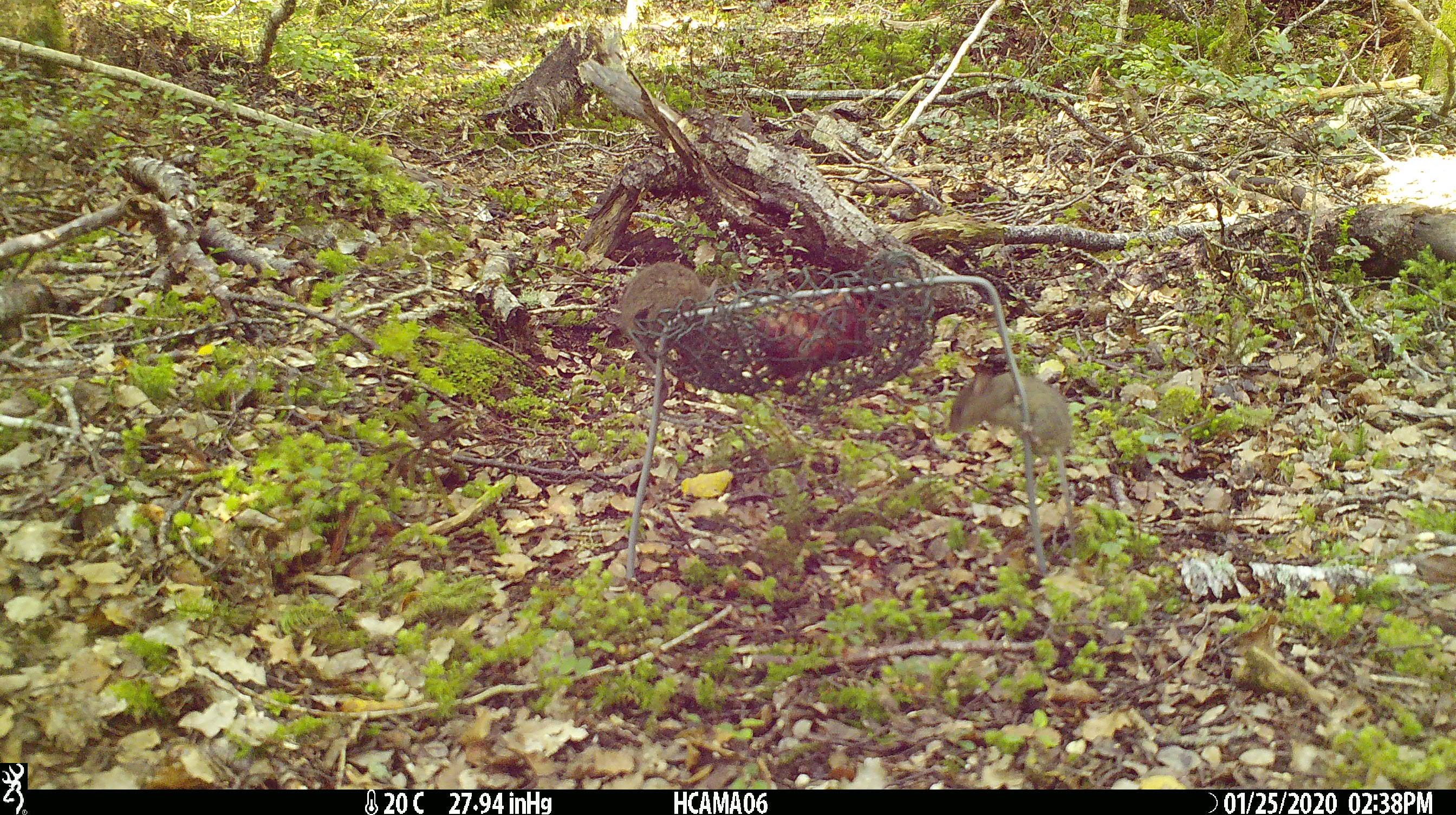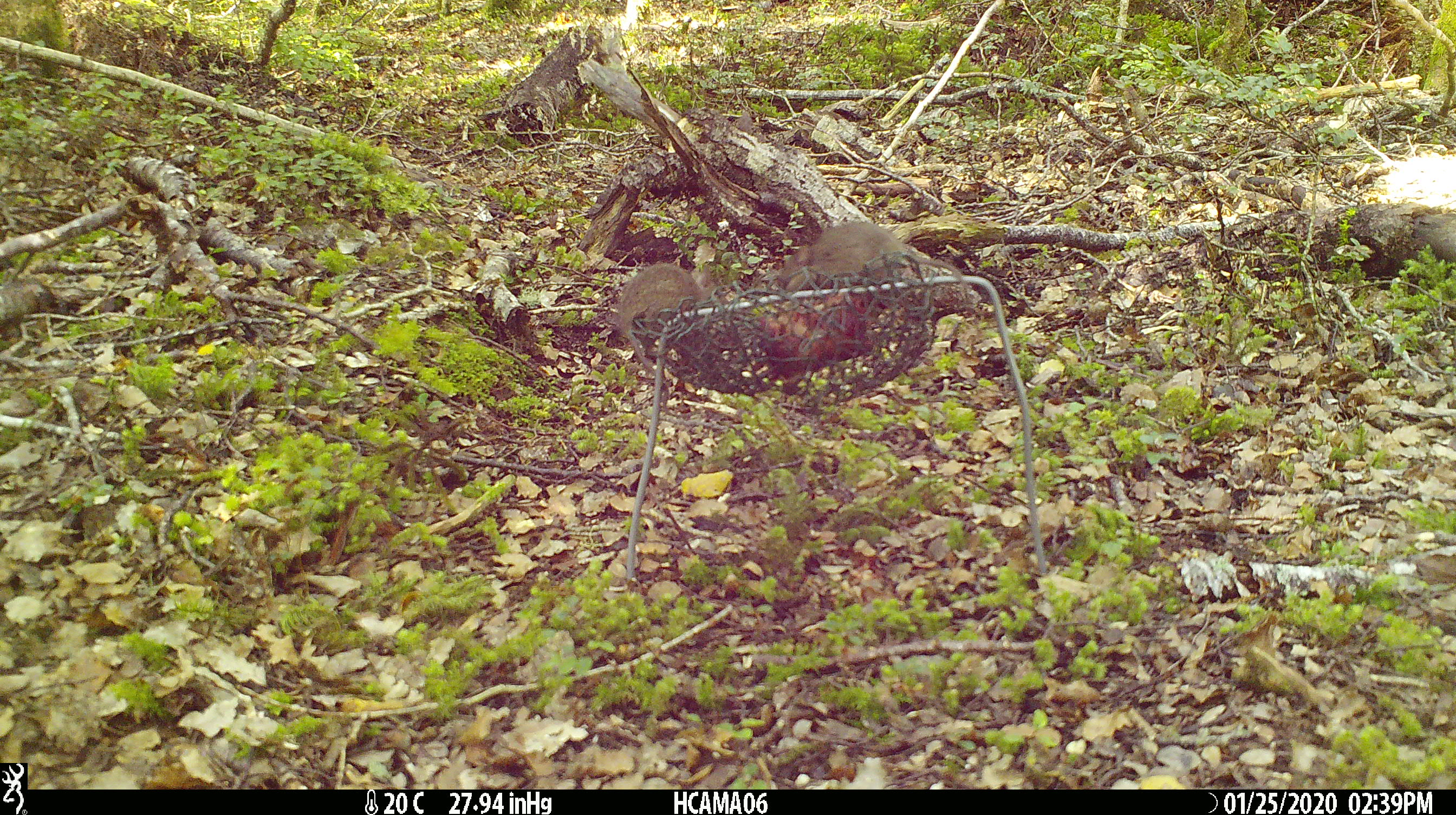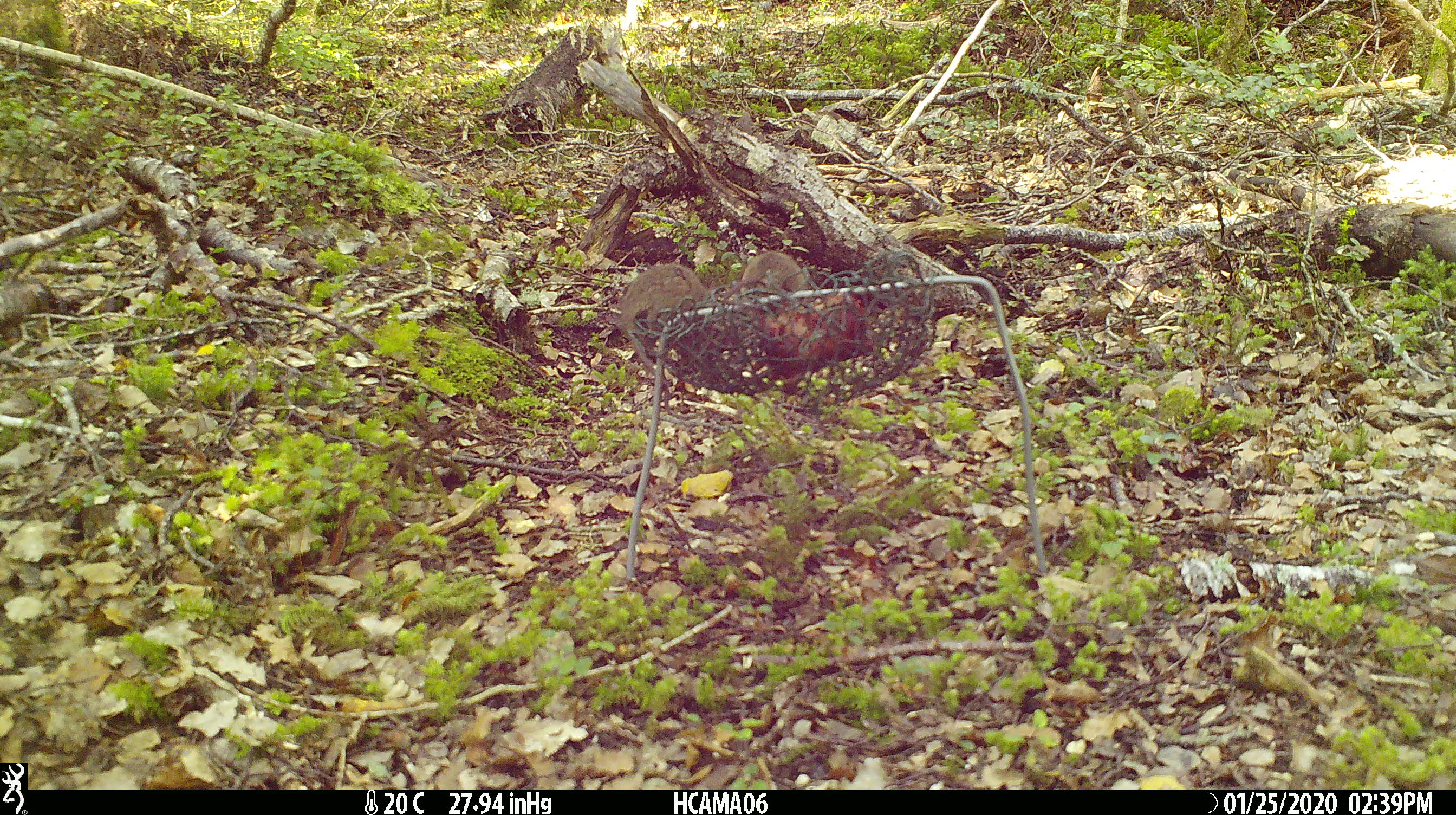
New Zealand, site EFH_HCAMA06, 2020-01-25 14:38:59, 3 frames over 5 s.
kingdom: Animalia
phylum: Chordata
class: Mammalia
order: Rodentia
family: Muridae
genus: Mus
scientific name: Mus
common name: mouse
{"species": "mouse (Mus)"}